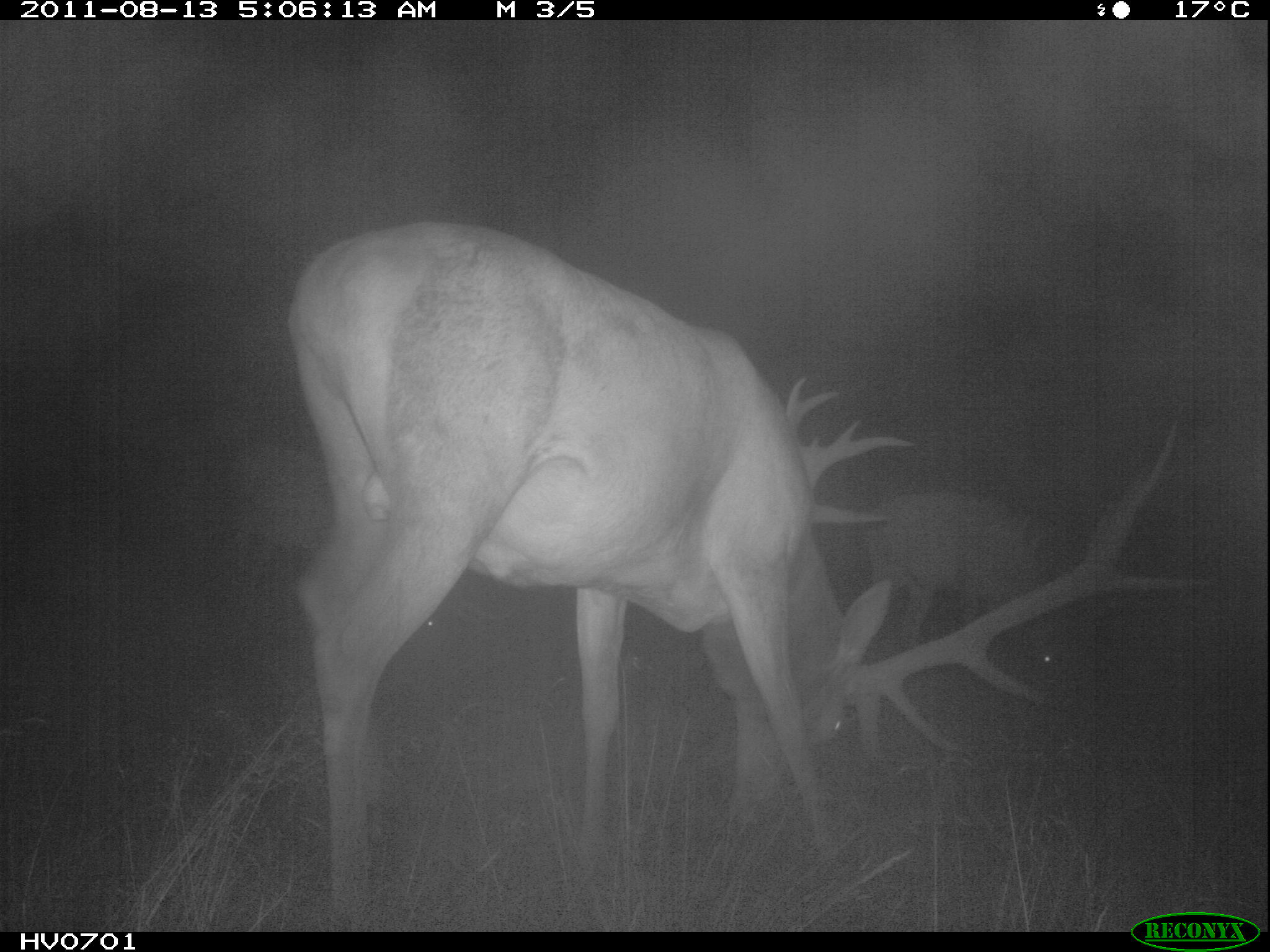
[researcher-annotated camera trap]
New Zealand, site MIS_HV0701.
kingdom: Animalia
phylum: Chordata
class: Mammalia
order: Artiodactyla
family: Cervidae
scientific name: Cervidae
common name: deer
Deer (Cervidae).